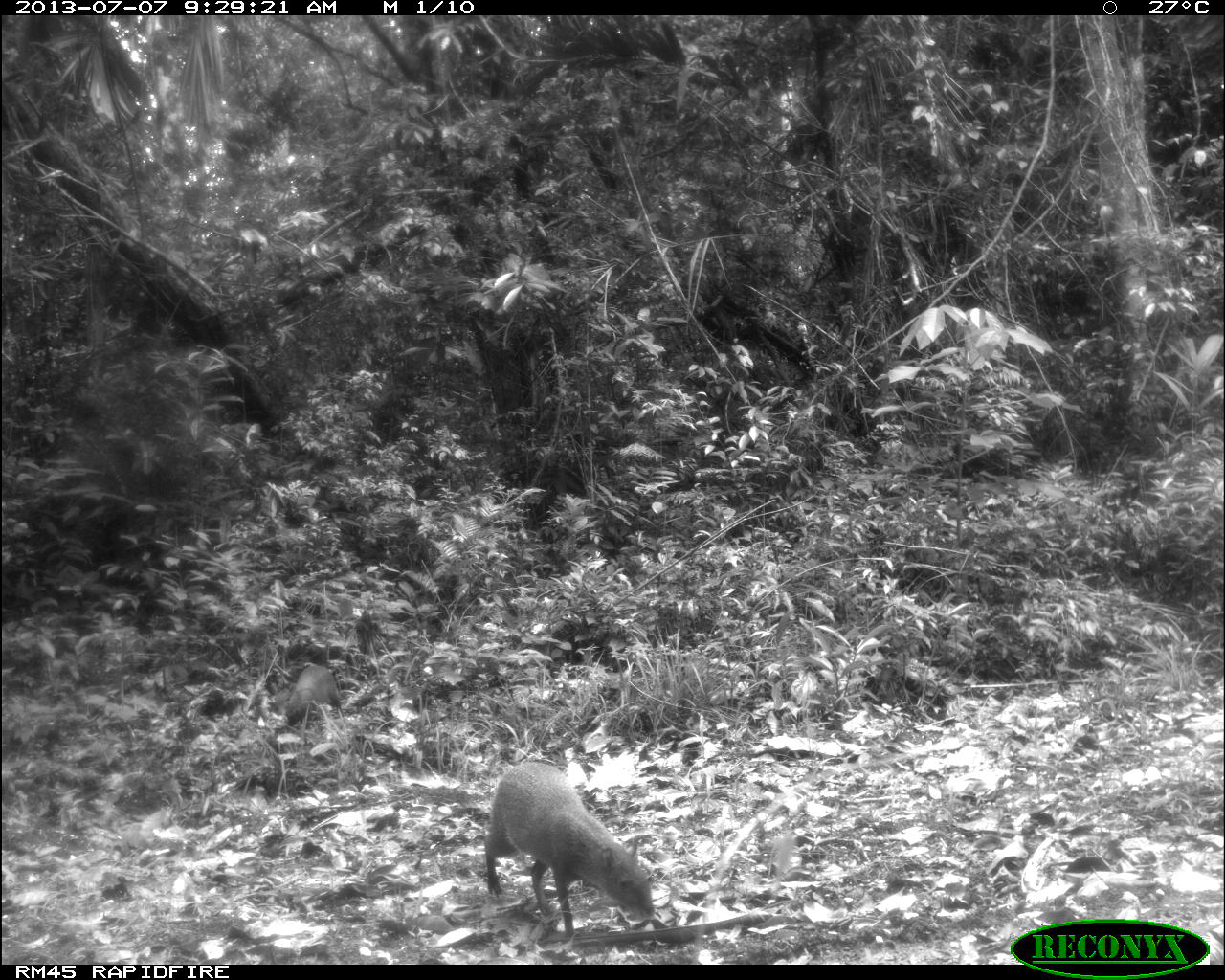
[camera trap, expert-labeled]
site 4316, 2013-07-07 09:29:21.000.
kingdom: Animalia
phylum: Chordata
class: Mammalia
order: Rodentia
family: Dasyproctidae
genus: Dasyprocta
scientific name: Dasyprocta punctata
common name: central american agouti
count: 2